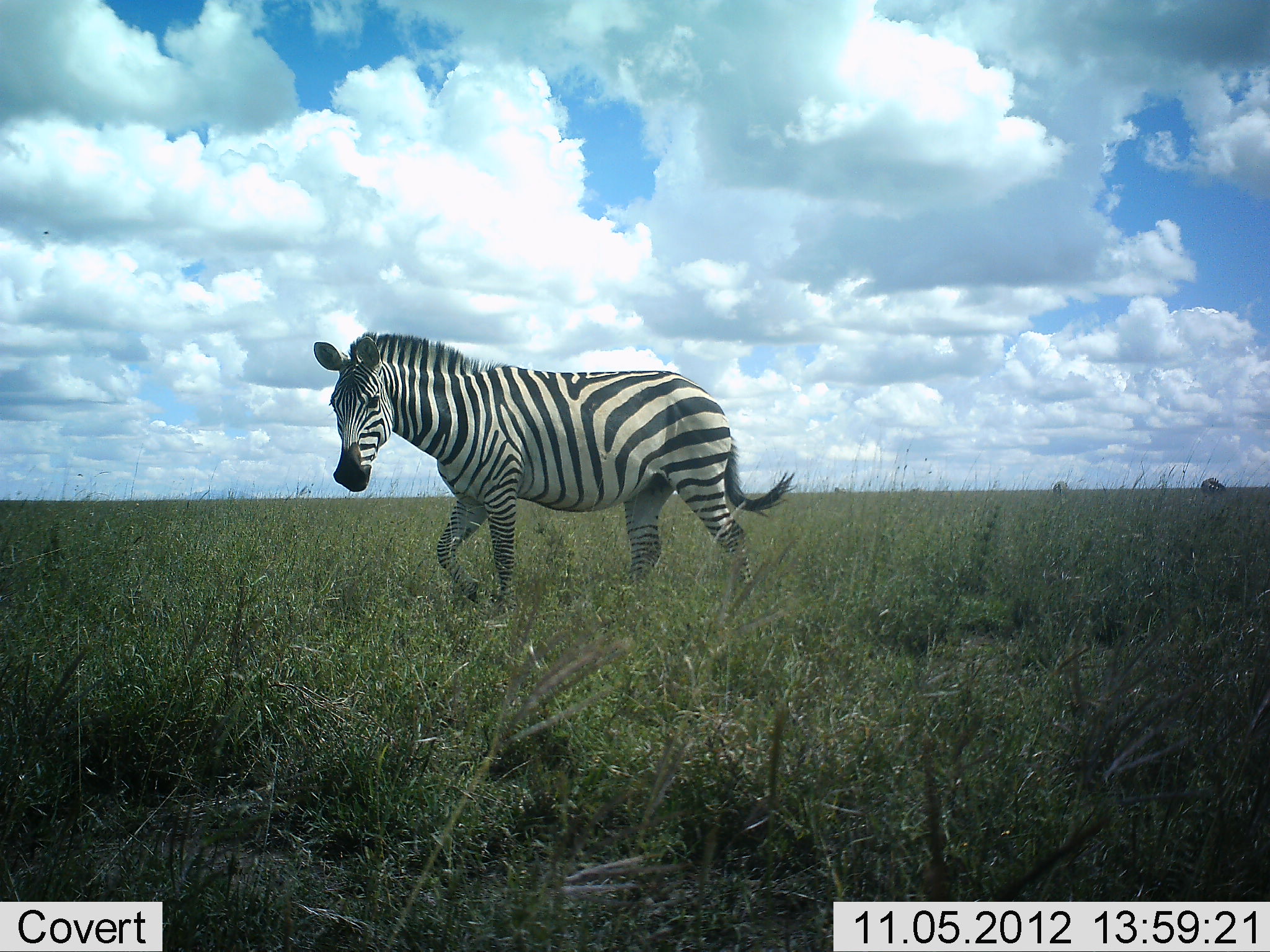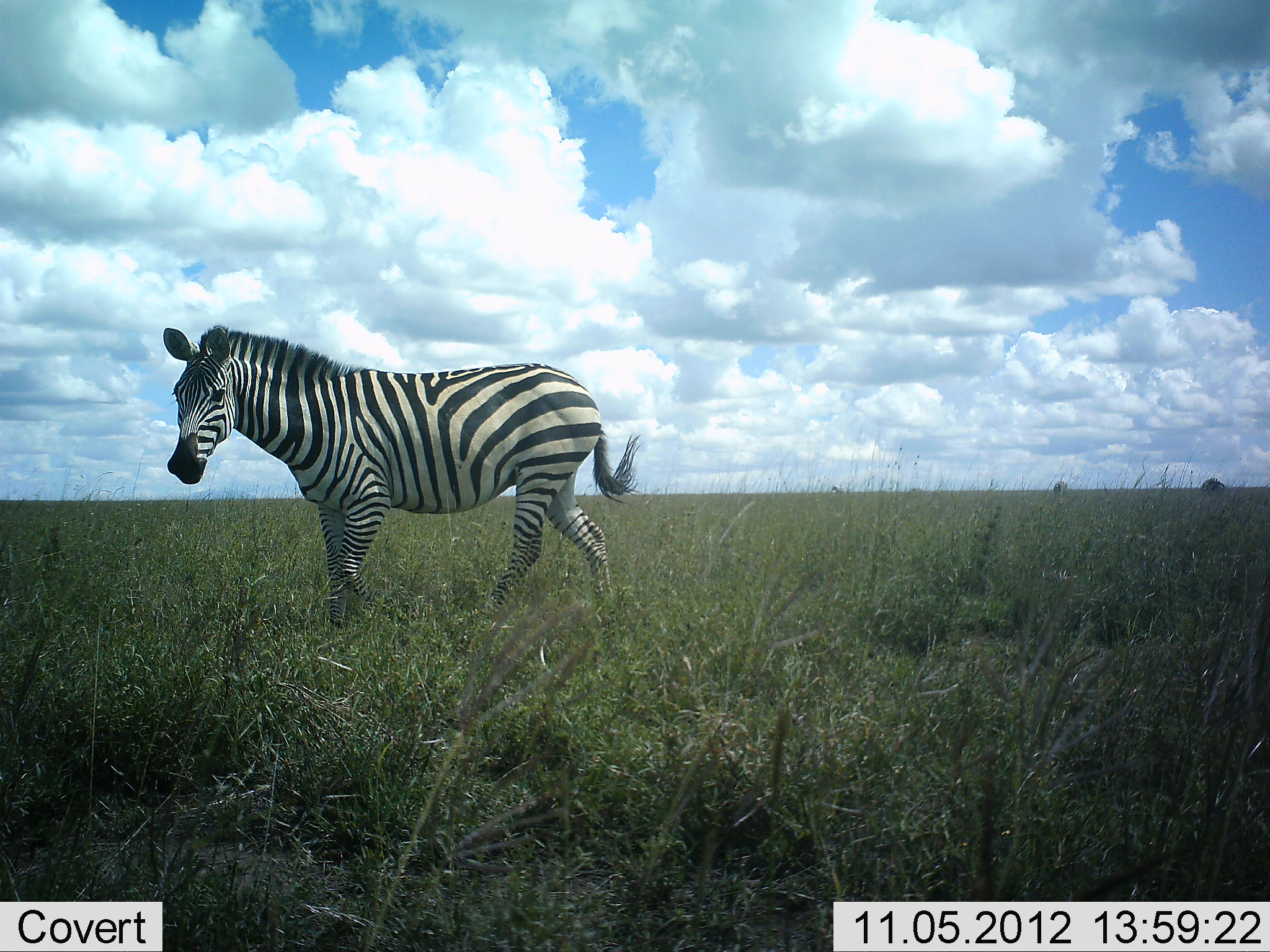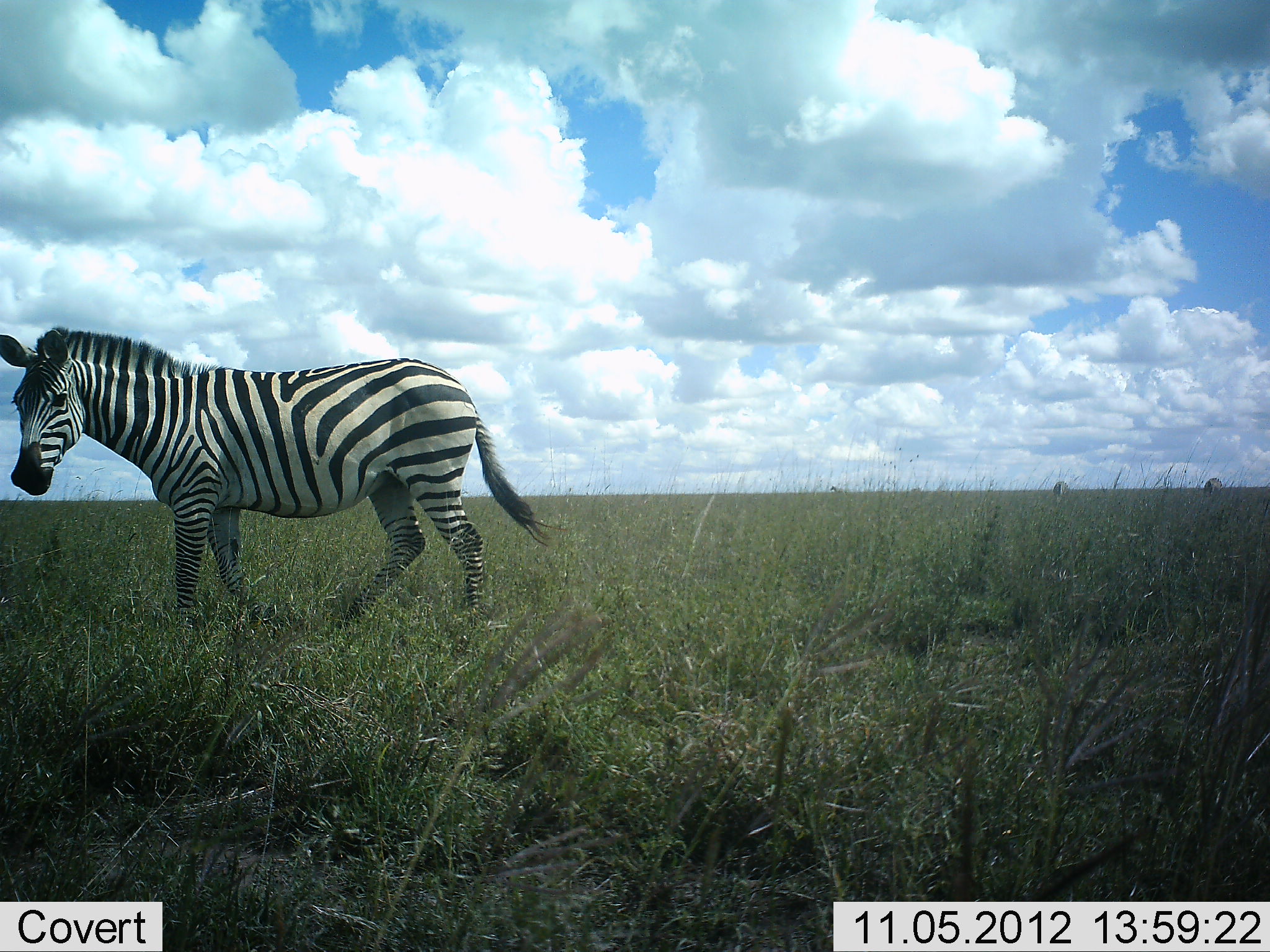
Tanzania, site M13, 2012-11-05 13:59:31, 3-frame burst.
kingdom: Animalia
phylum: Chordata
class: Mammalia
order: Perissodactyla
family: Equidae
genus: Equus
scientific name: Equus quagga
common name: plains zebra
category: zebra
Zebra (plains zebra) (Equus quagga), count 1. Behavior (volunteer vote fractions): standing 10%, resting 0%, moving 100%, interacting 0%. Young present (vote fraction): 0%. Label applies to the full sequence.